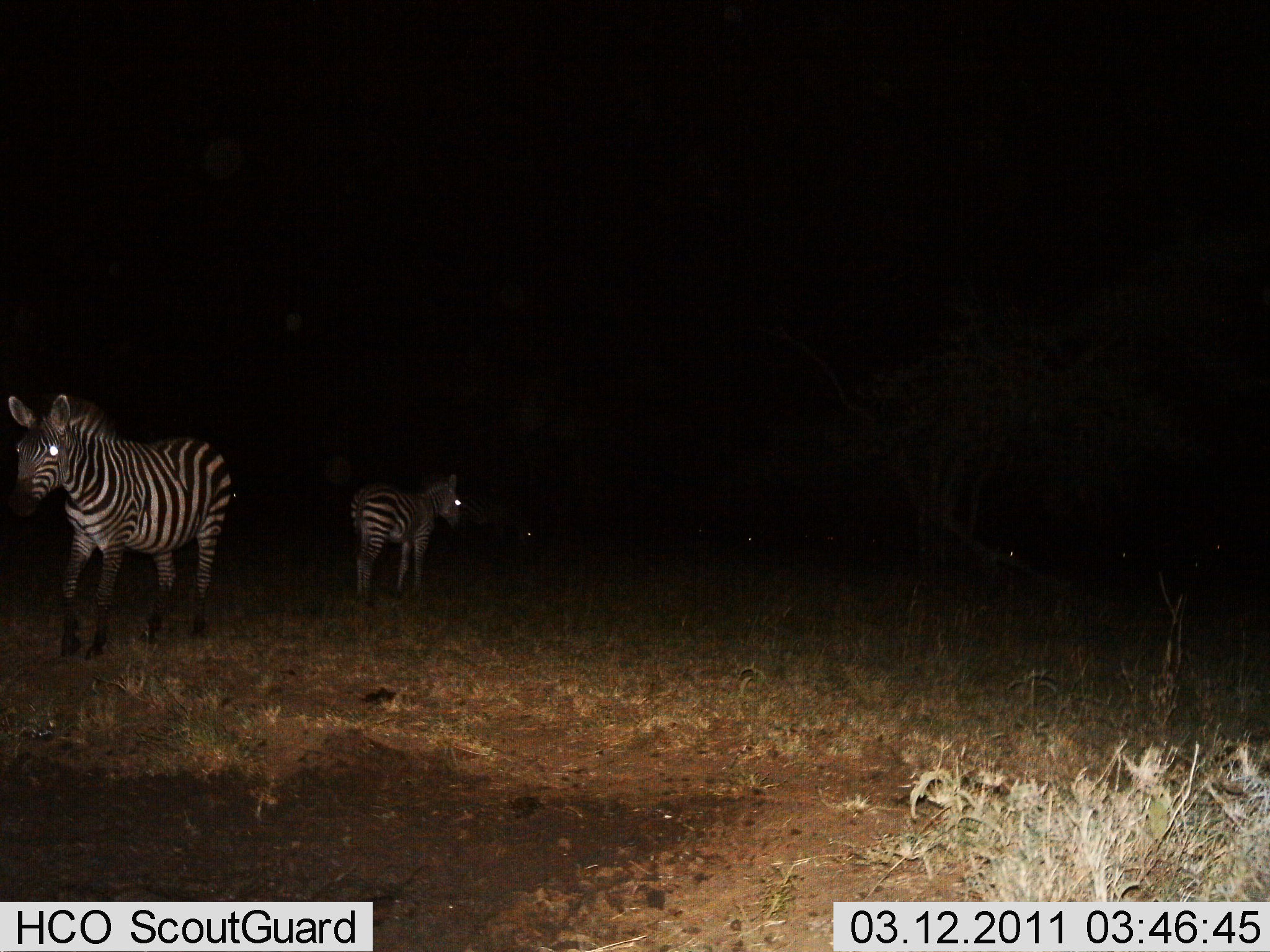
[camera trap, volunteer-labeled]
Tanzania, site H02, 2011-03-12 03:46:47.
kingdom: Animalia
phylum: Chordata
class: Mammalia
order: Perissodactyla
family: Equidae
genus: Equus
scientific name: Equus quagga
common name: plains zebra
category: zebra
Zebra (plains zebra) (Equus quagga), count 2. Behavior (volunteer vote fractions): standing 80%, resting 10%, moving 20%, interacting 0%. Young present (vote fraction): 0%. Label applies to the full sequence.